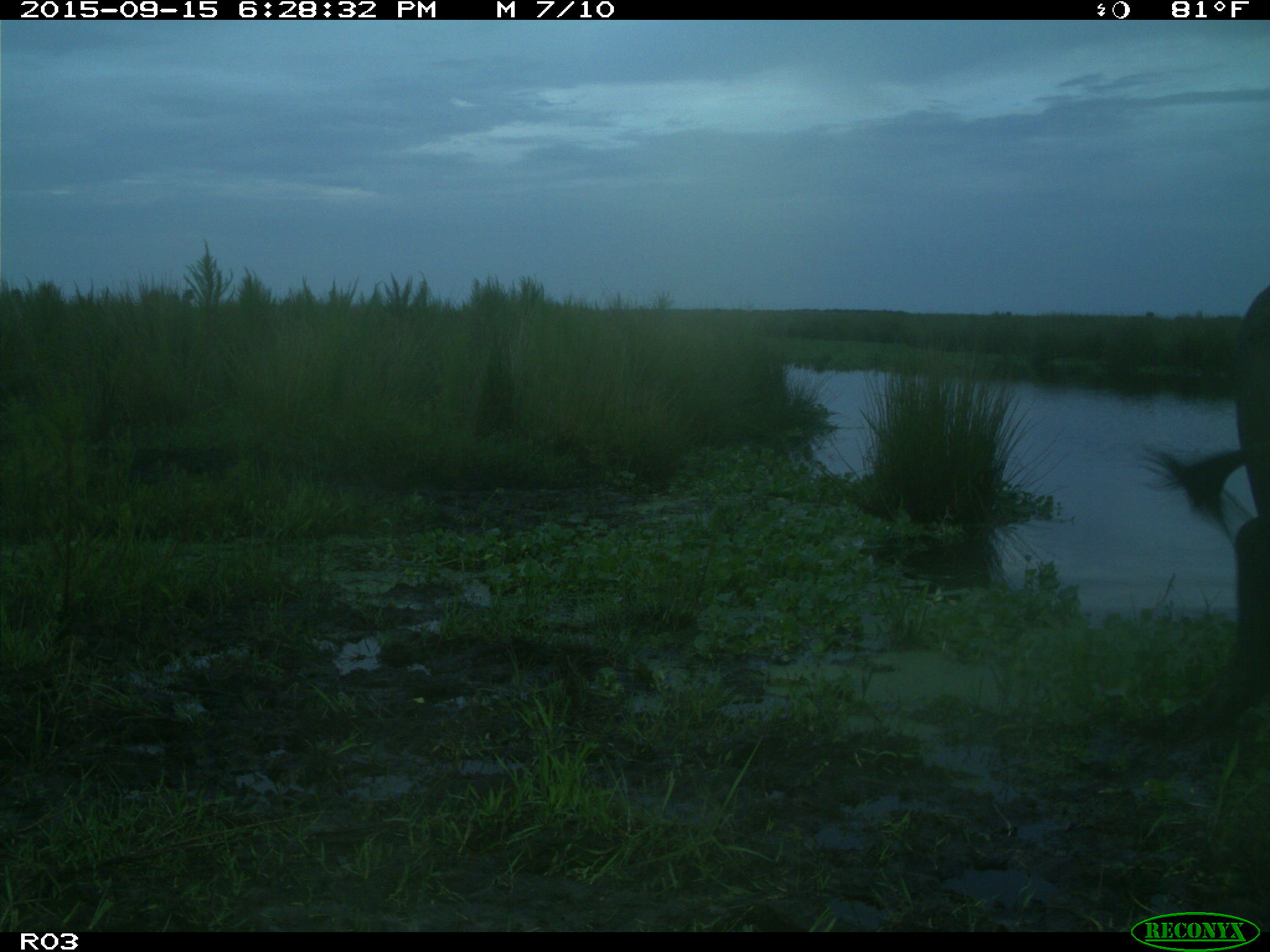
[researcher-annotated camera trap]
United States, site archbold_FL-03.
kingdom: Animalia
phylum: Chordata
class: Mammalia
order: Artiodactyla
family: Bovidae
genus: Bos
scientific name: Bos taurus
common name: domestic cow